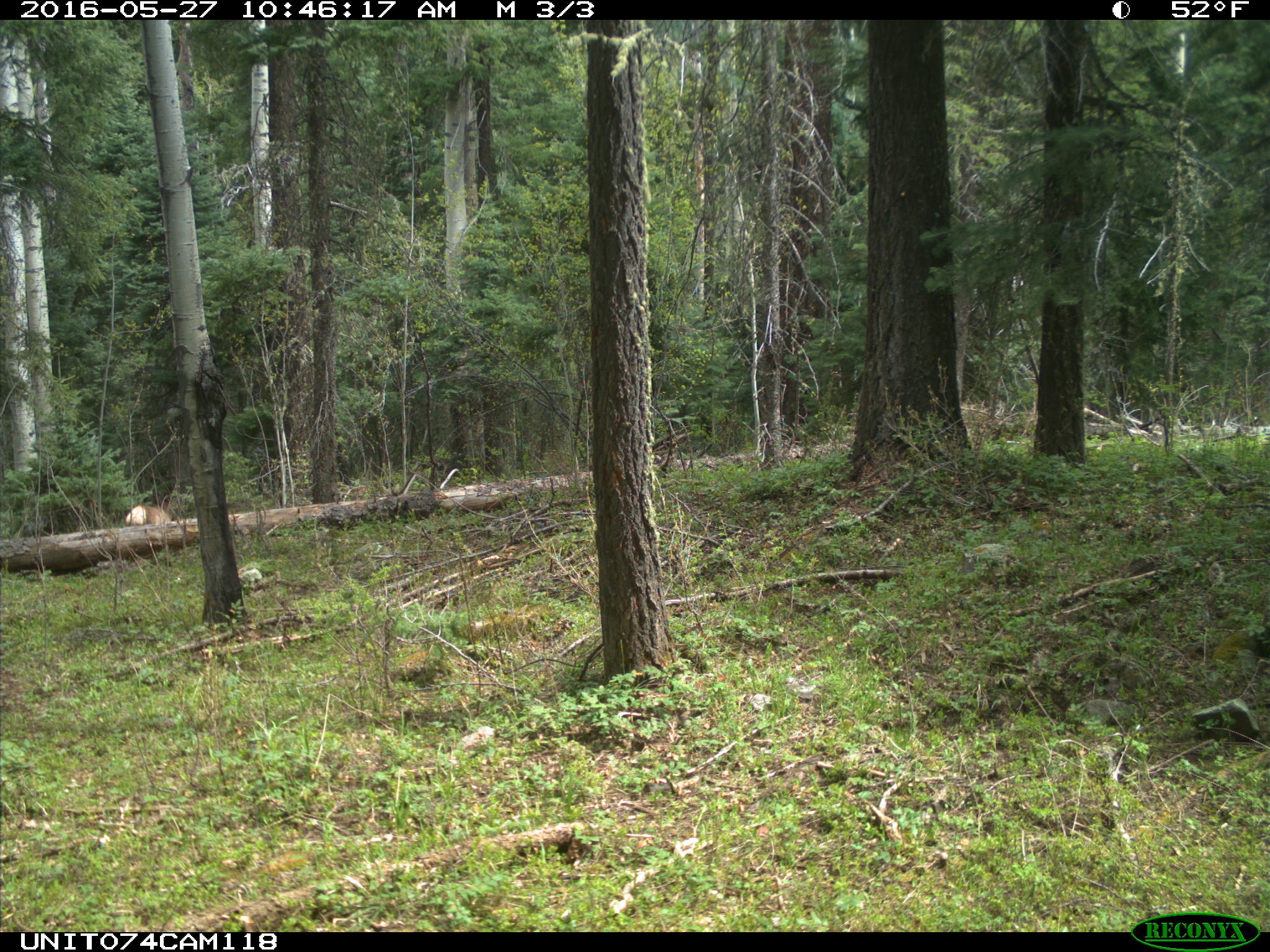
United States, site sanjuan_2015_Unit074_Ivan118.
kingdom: Animalia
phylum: Chordata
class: Mammalia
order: Artiodactyla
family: Cervidae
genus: Cervus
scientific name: Cervus elaphus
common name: red deer